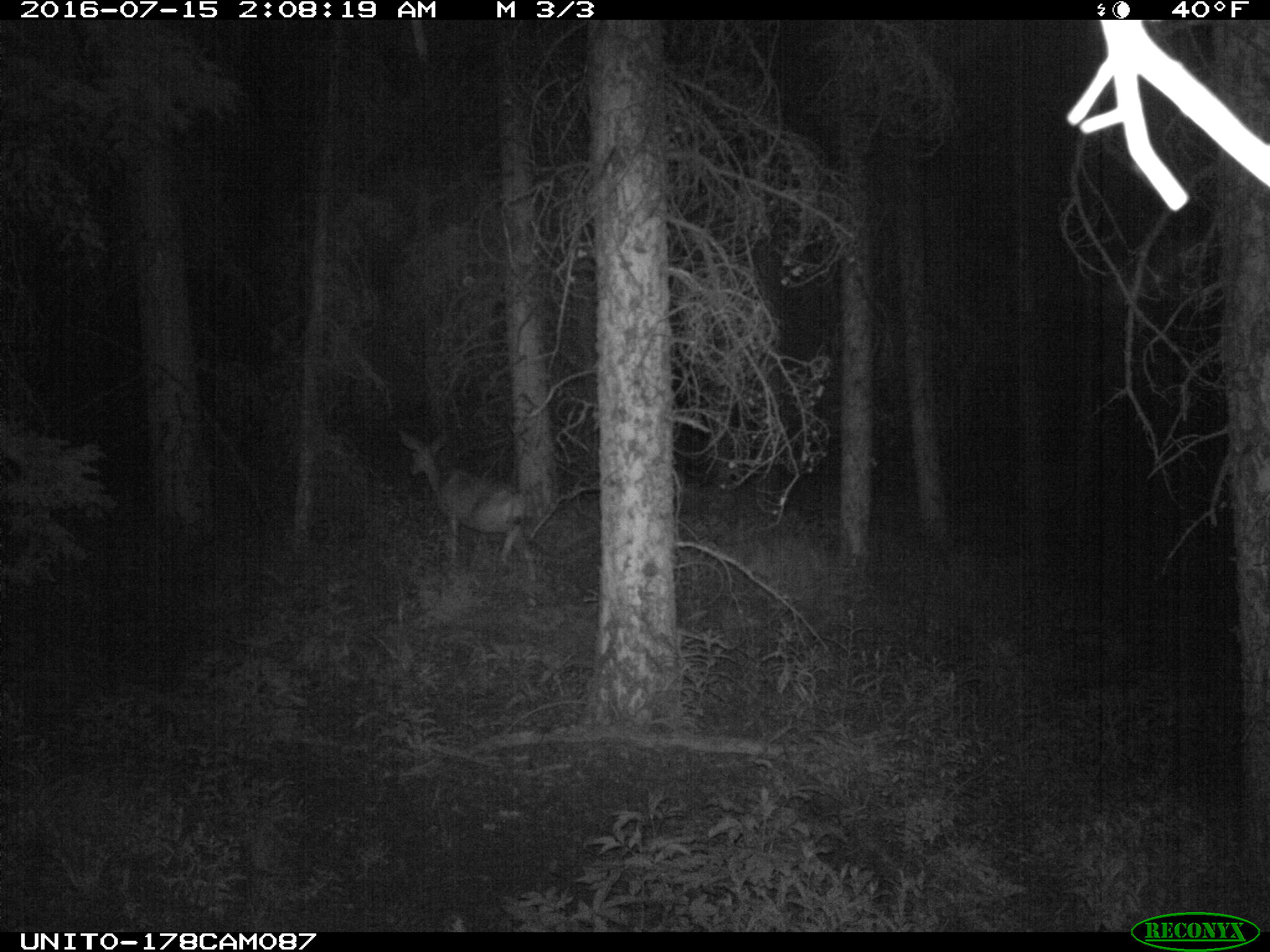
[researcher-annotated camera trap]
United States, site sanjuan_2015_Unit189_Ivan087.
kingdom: Animalia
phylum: Chordata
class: Mammalia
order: Artiodactyla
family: Cervidae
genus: Odocoileus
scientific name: Odocoileus hemionus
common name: mule deer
Odocoileus hemionus (mule deer).